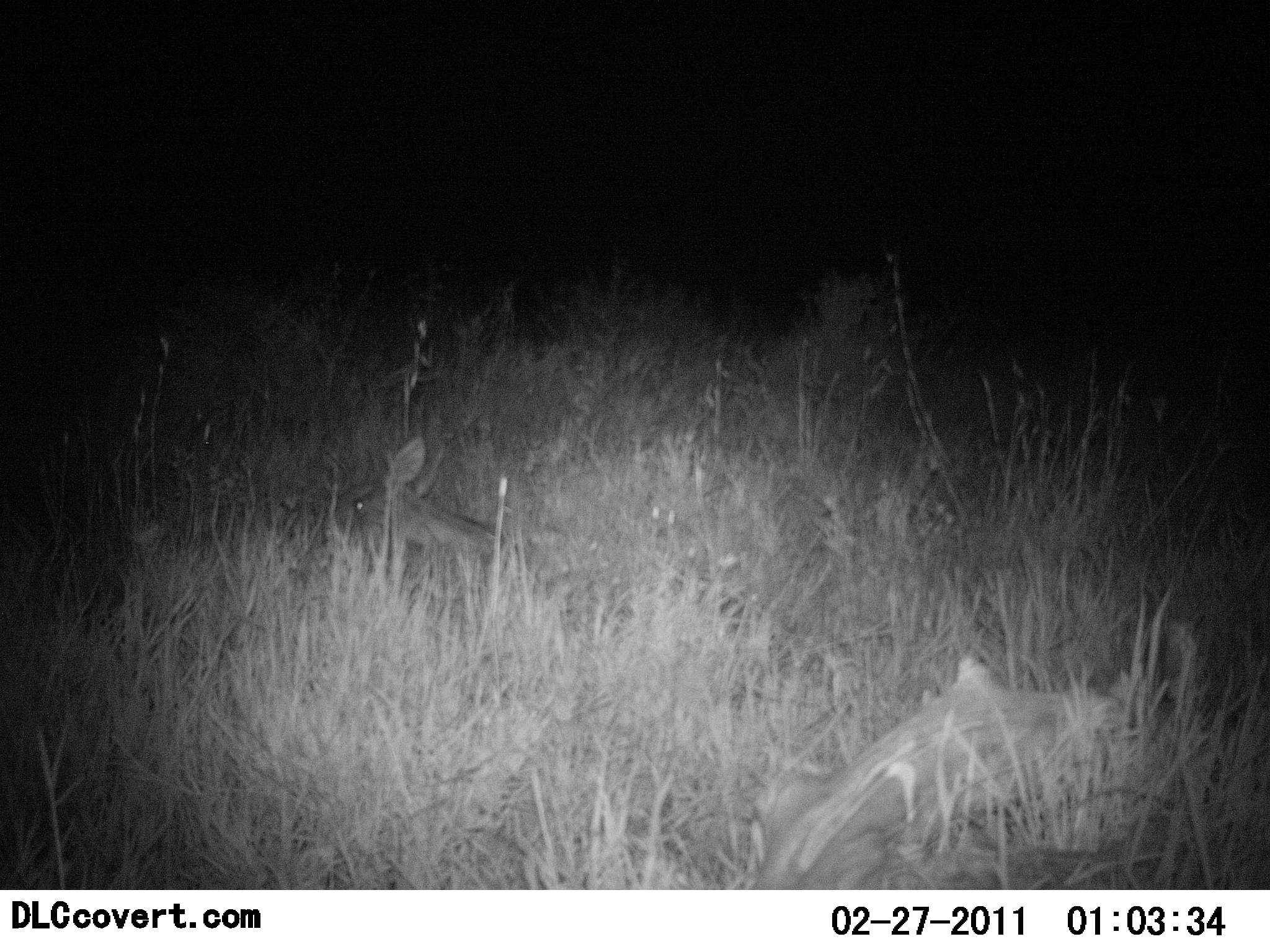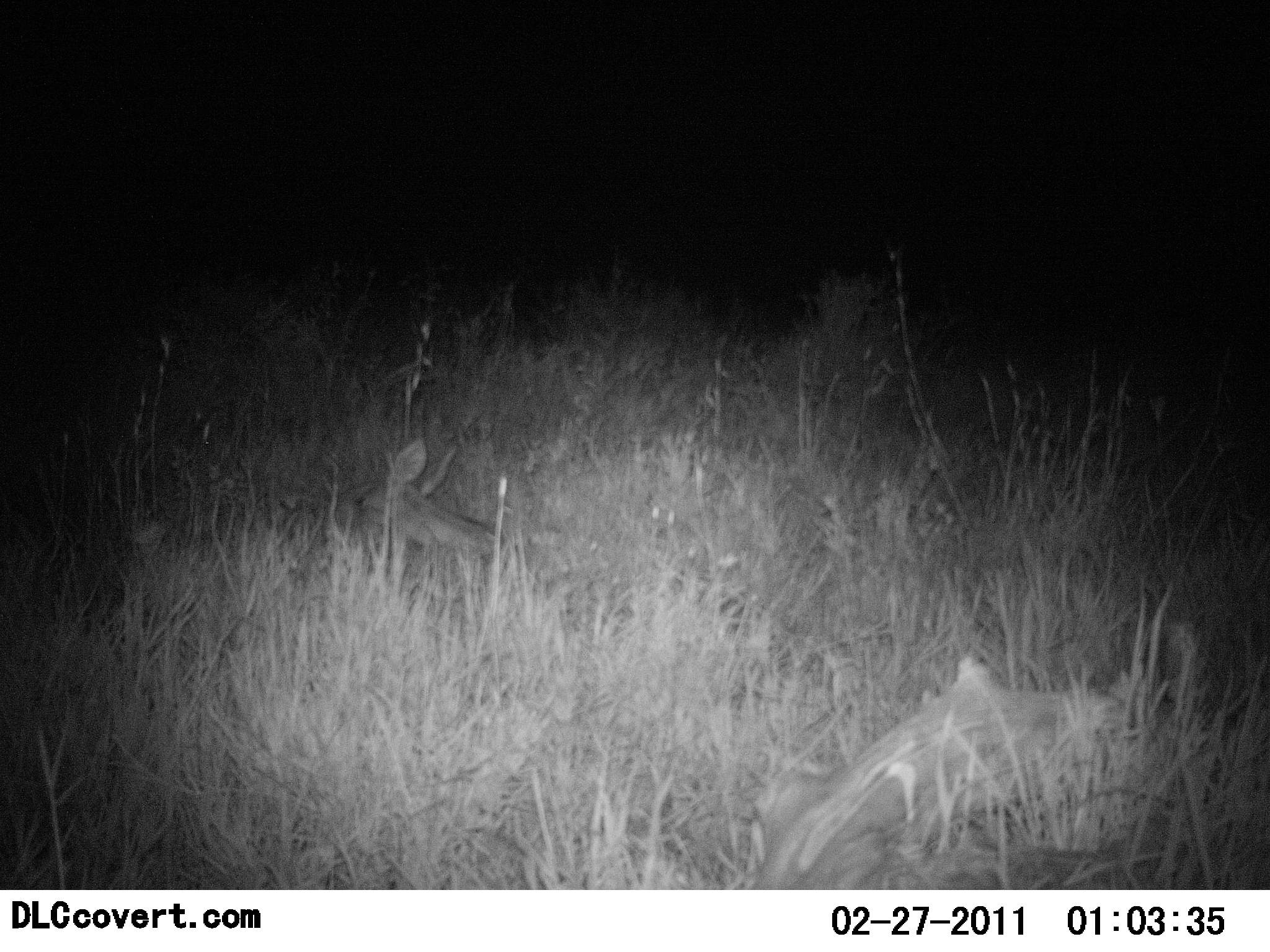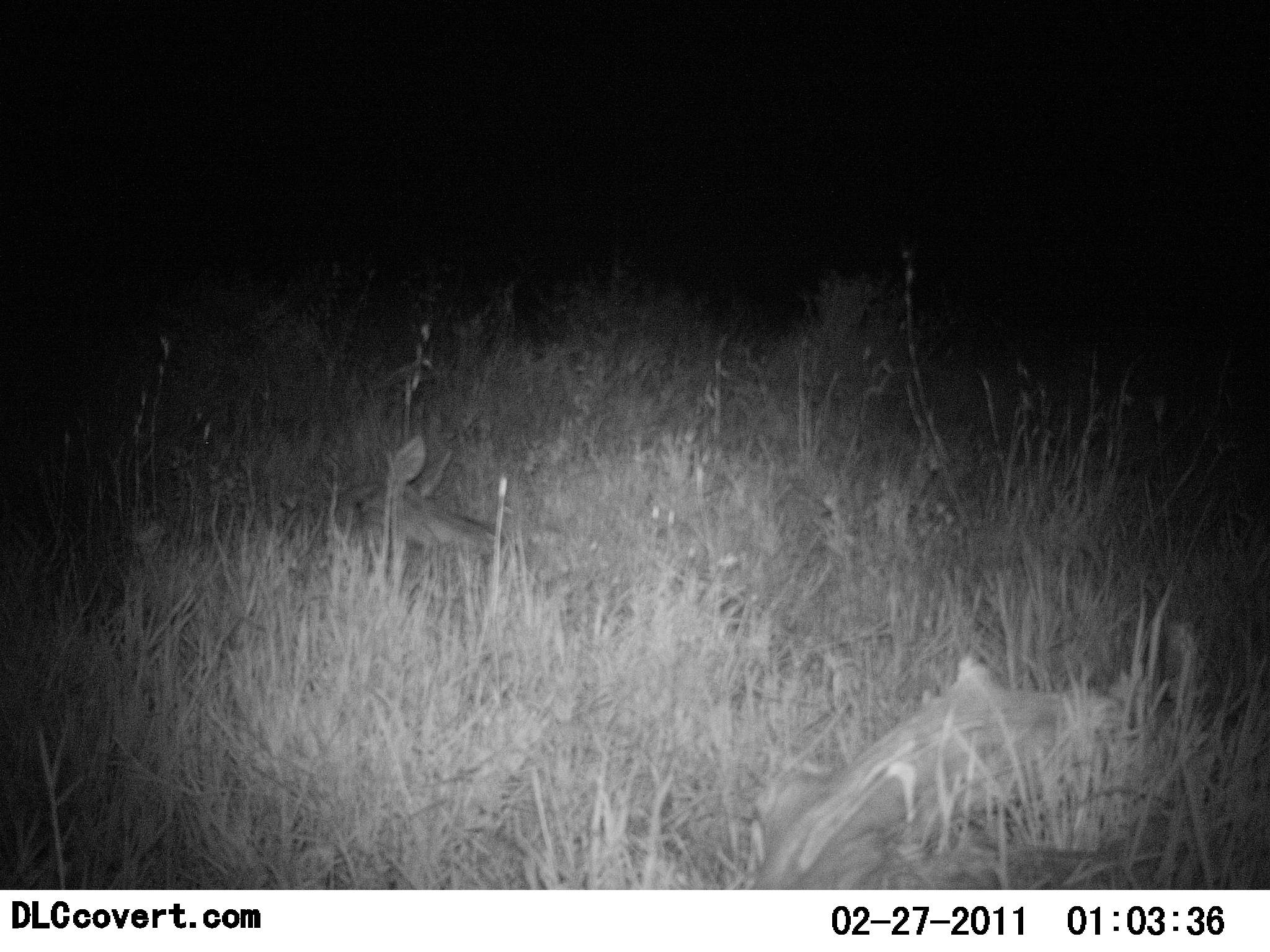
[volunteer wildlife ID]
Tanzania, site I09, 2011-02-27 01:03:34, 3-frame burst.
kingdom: Animalia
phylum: Chordata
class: Mammalia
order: Artiodactyla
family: Bovidae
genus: Redunca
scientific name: Redunca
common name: reedbuck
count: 1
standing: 0%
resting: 86%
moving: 0%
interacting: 0%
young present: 0%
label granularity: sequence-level